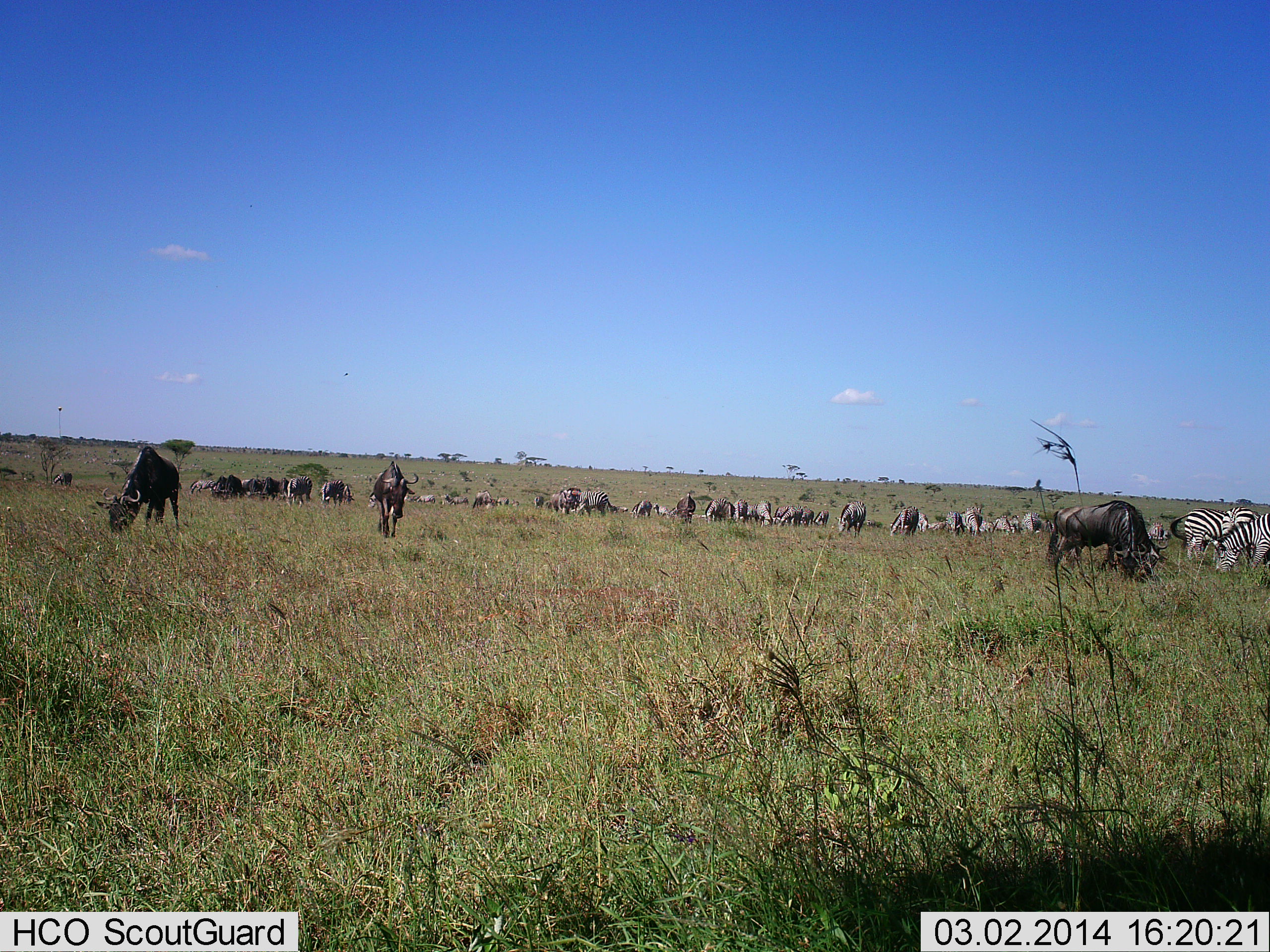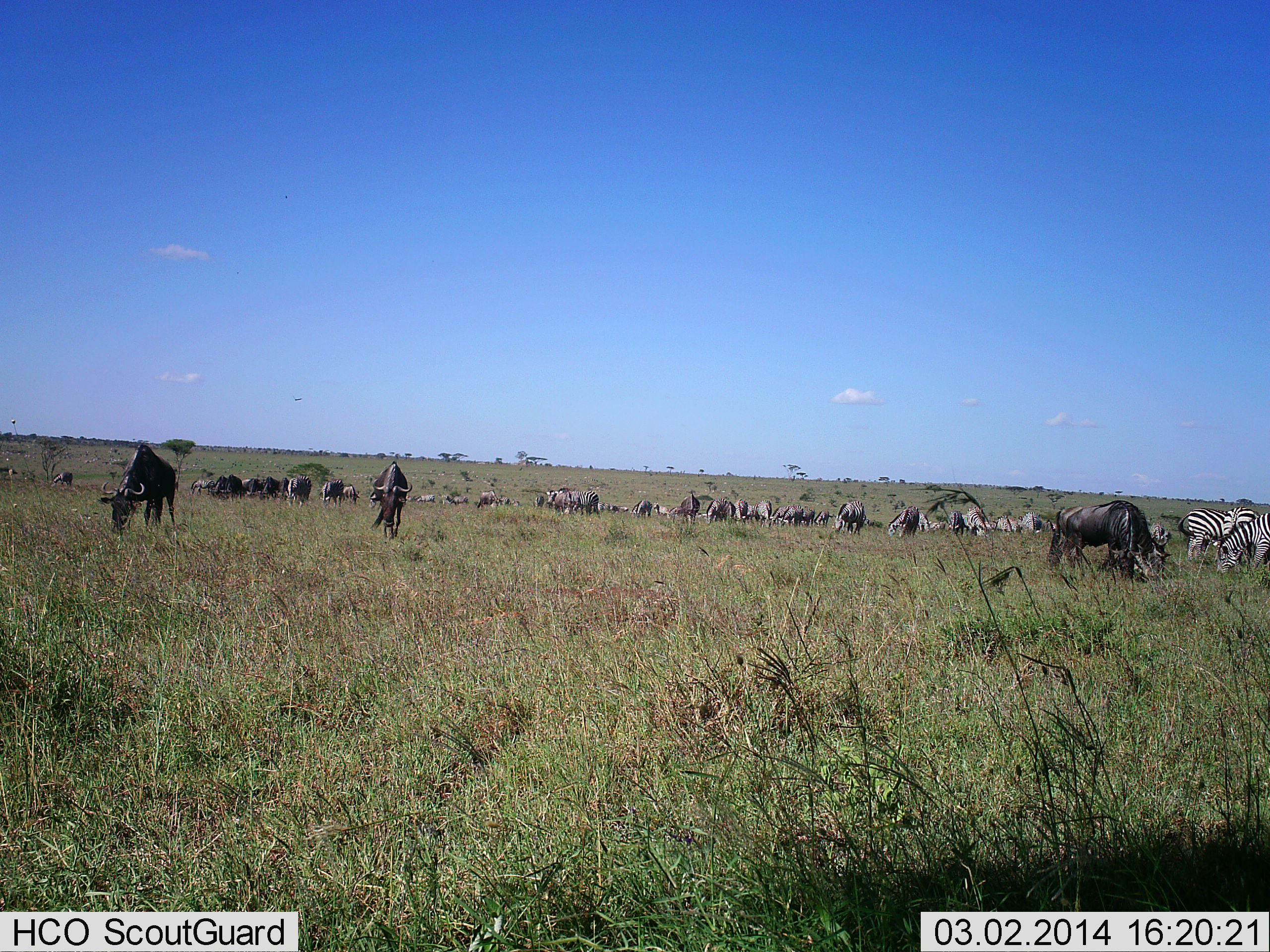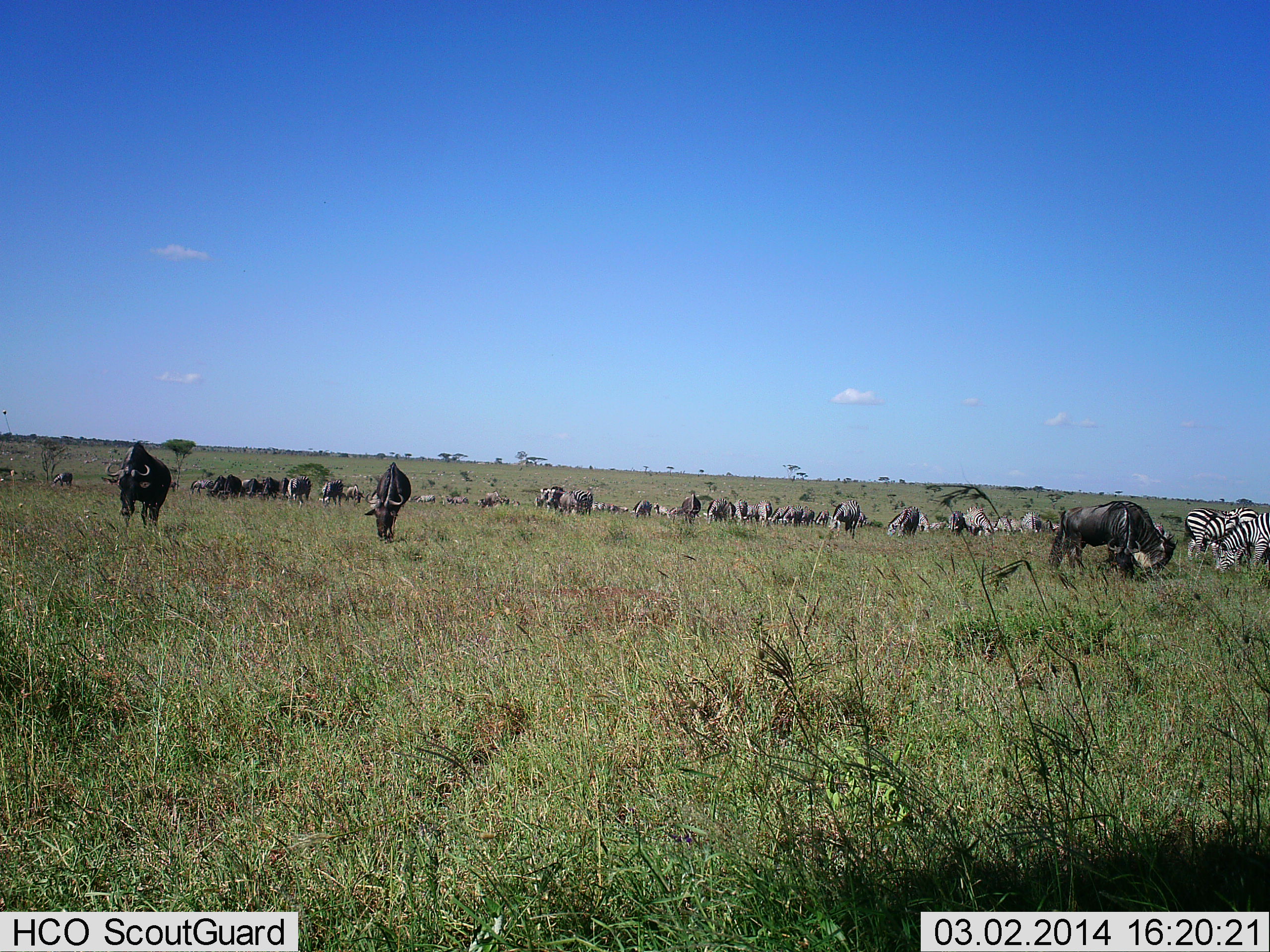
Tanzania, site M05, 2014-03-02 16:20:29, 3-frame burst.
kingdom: Animalia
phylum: Chordata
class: Mammalia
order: Artiodactyla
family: Bovidae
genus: Connochaetes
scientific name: Connochaetes taurinus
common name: blue wildebeest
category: wildebeest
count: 11-50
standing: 70%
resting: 0%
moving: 50%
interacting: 40%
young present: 0%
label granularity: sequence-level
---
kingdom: Animalia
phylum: Chordata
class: Mammalia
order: Perissodactyla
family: Equidae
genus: Equus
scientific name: Equus quagga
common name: plains zebra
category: zebra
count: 2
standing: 70%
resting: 0%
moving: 0%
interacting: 30%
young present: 0%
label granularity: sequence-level